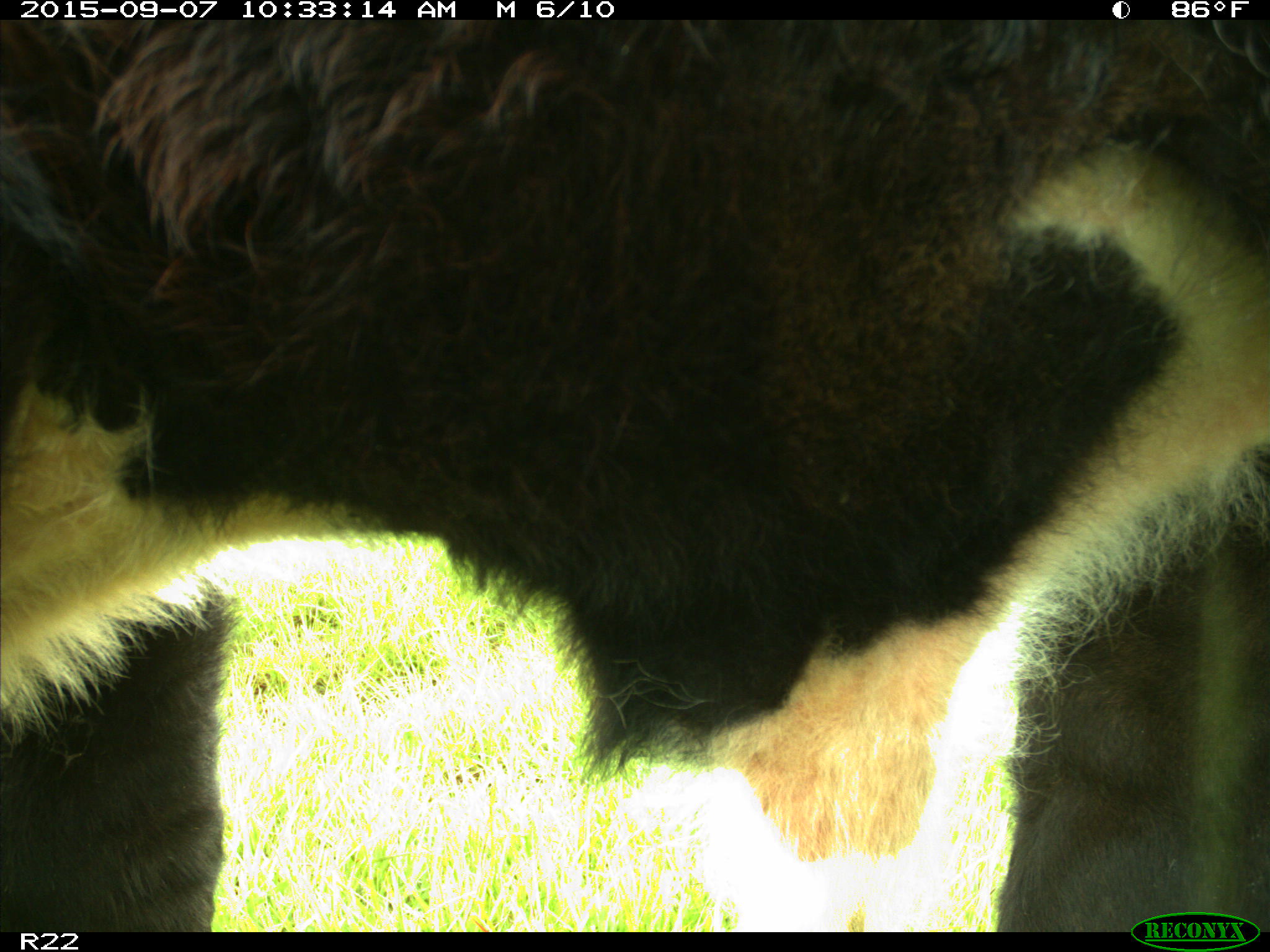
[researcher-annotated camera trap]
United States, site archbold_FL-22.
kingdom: Animalia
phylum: Chordata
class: Mammalia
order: Artiodactyla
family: Bovidae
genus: Bos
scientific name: Bos taurus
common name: domestic cow